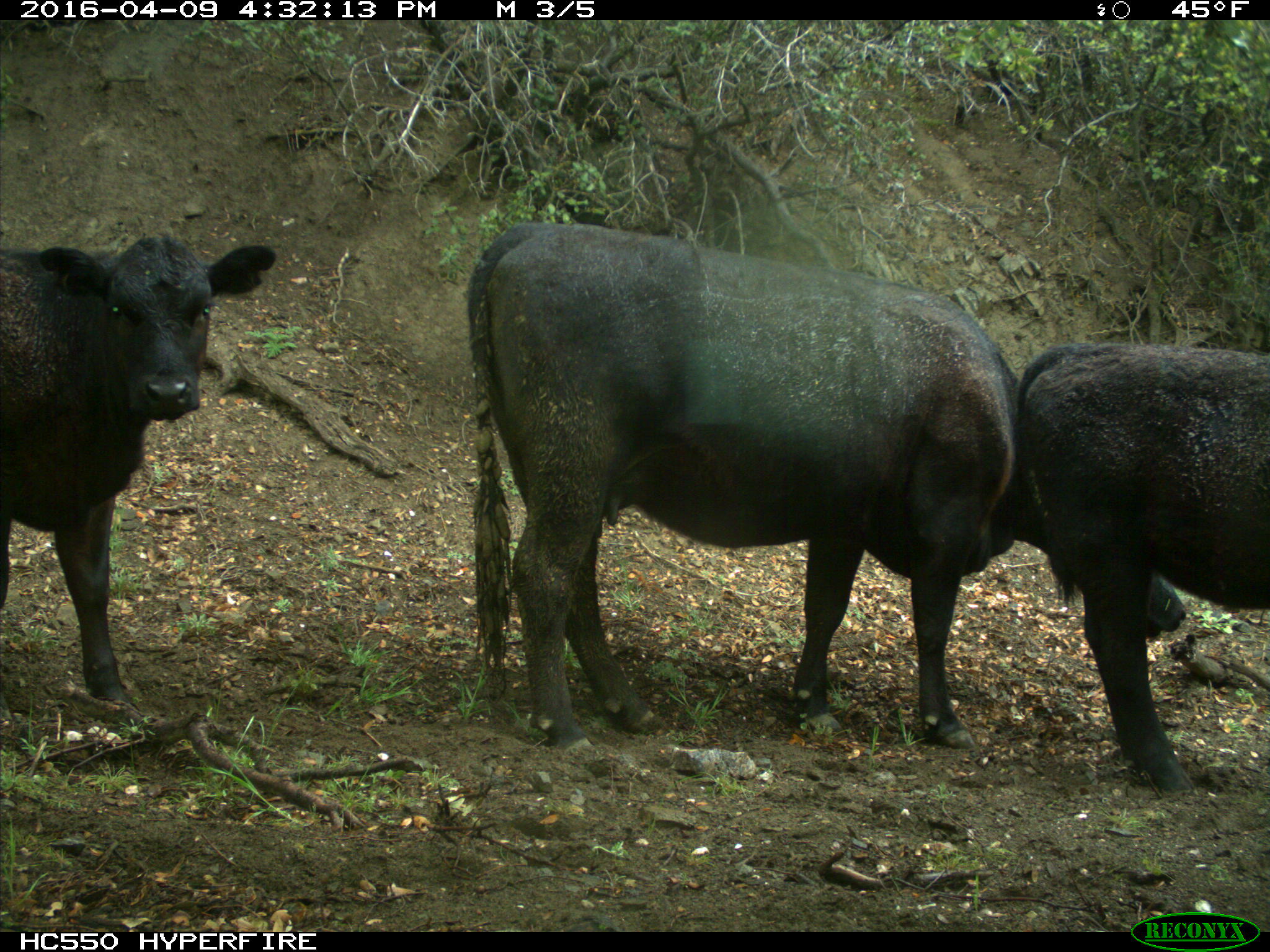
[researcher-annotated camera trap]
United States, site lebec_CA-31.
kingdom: Animalia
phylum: Chordata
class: Mammalia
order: Artiodactyla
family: Bovidae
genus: Bos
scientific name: Bos taurus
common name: domestic cow